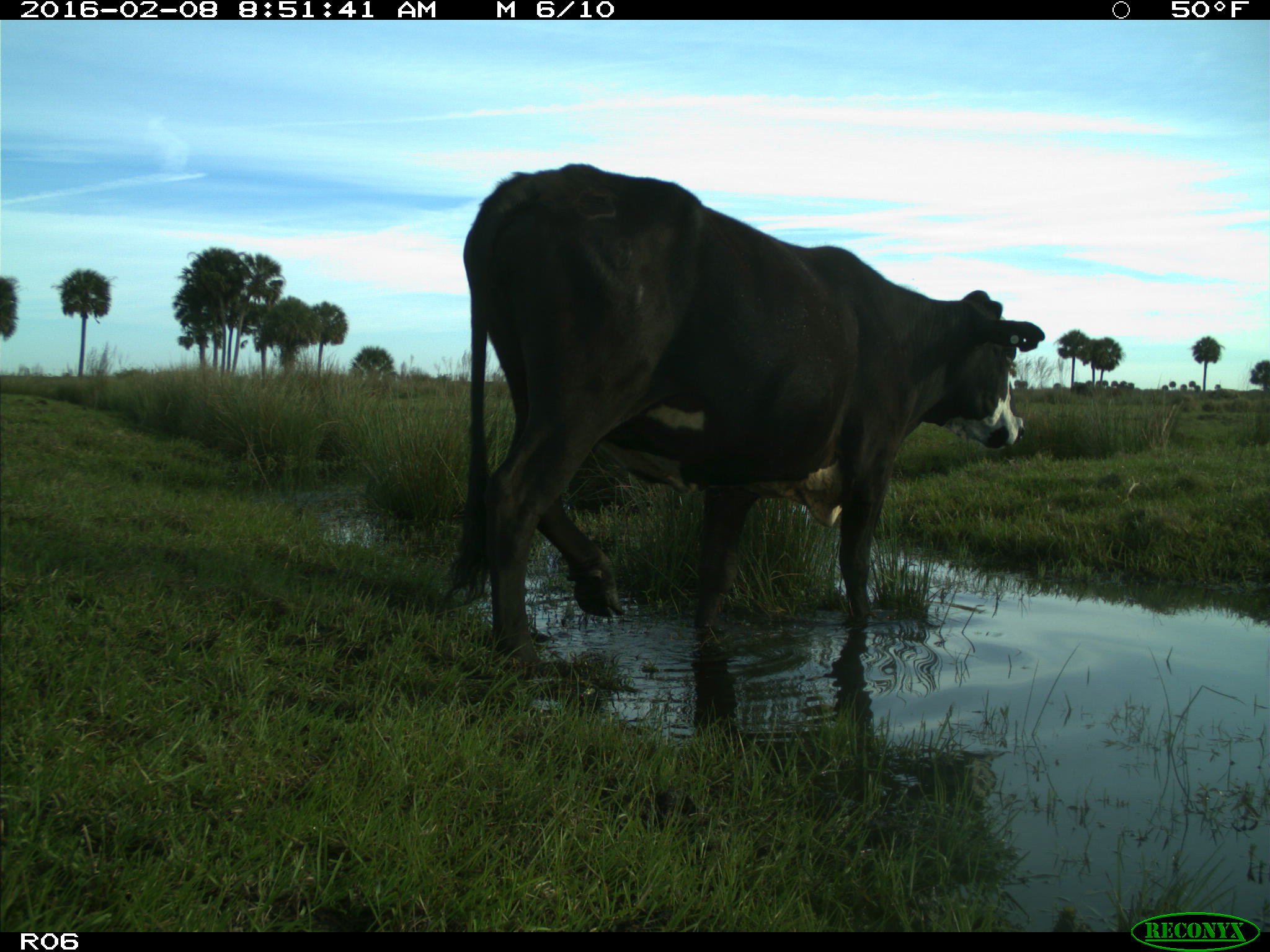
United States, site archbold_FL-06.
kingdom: Animalia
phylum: Chordata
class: Mammalia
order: Artiodactyla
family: Bovidae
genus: Bos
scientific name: Bos taurus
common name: domestic cow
Bos taurus (domestic cow).